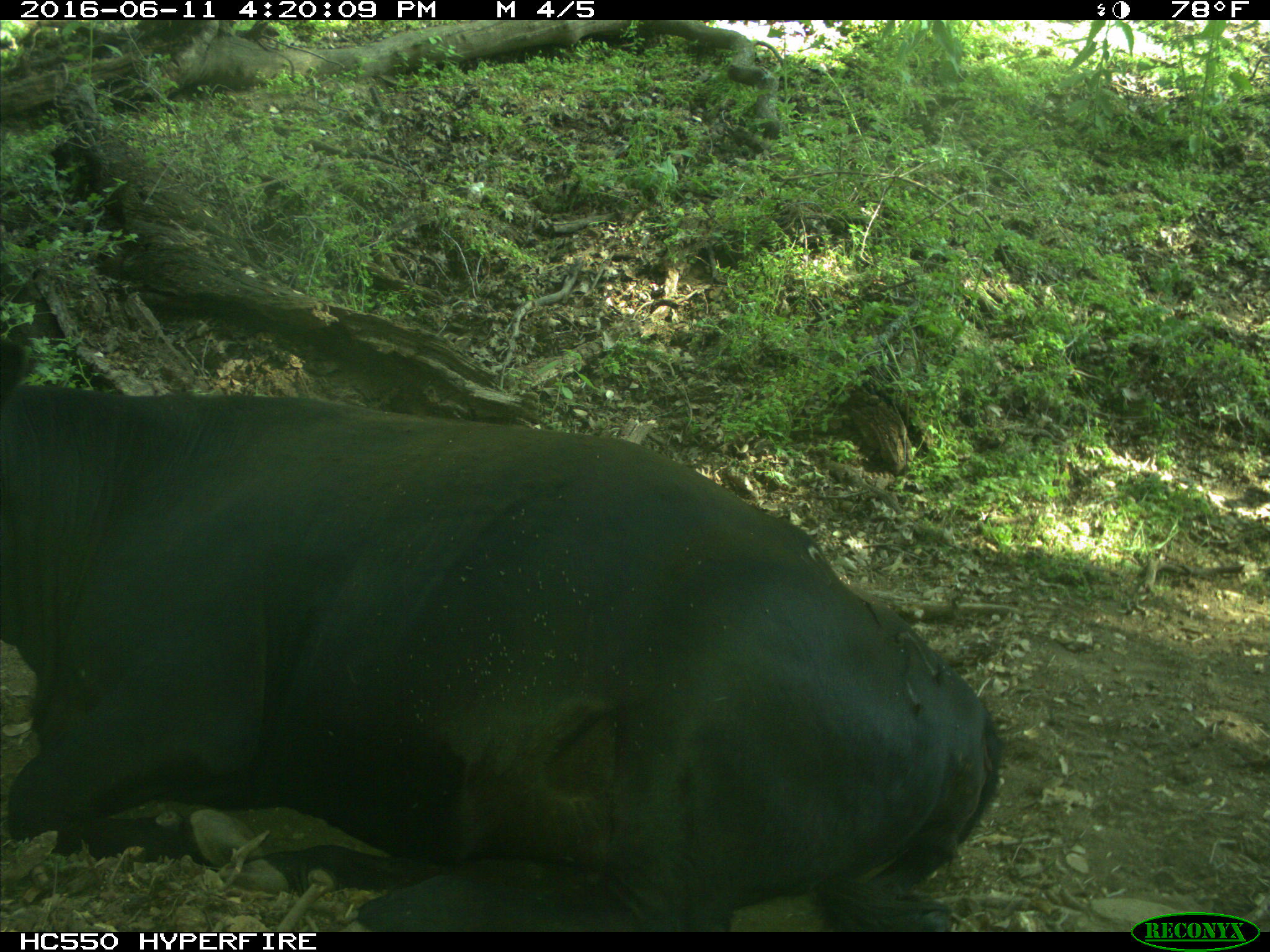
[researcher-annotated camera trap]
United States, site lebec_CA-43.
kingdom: Animalia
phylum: Chordata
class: Mammalia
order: Artiodactyla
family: Bovidae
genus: Bos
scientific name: Bos taurus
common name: domestic cow